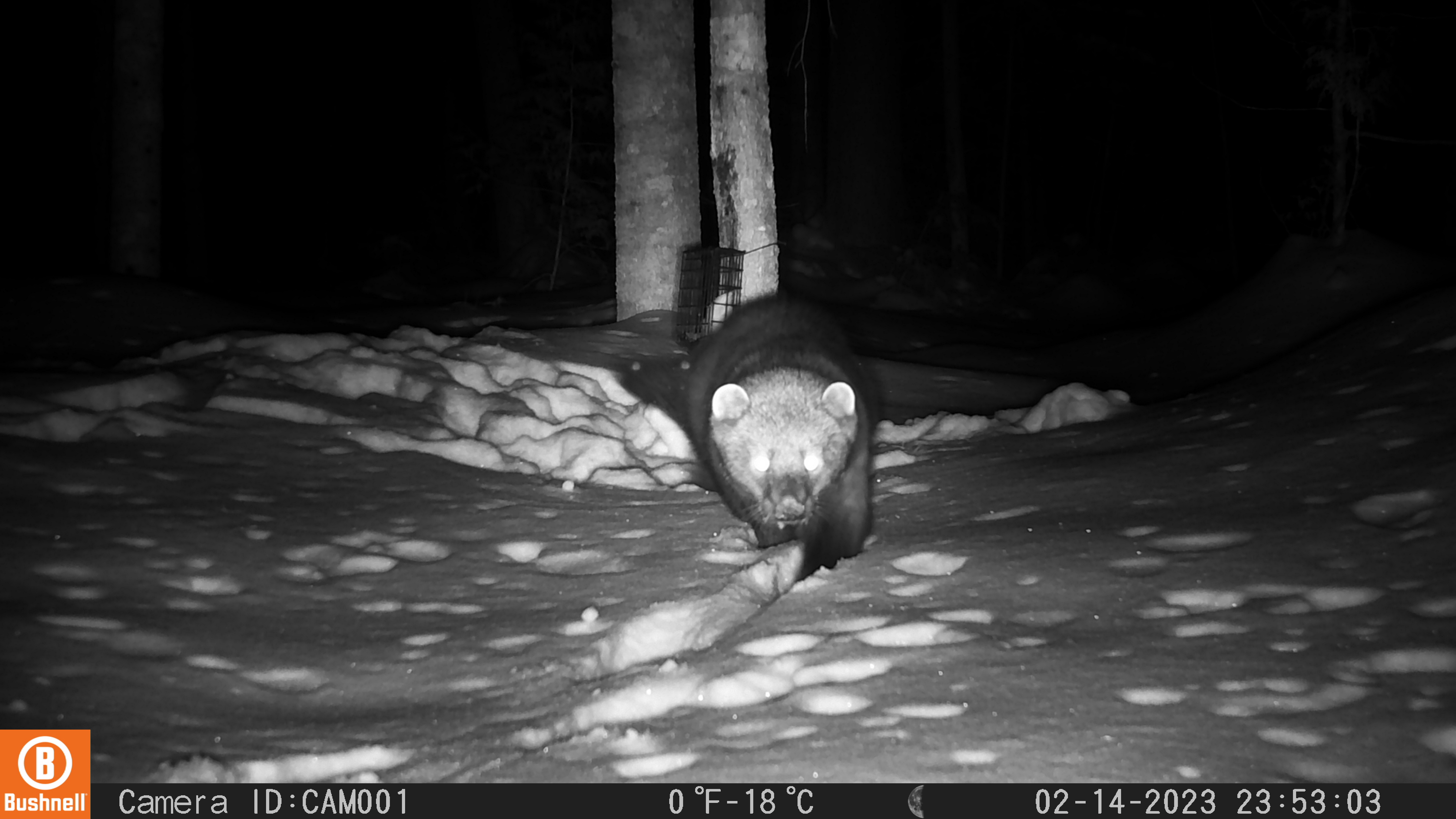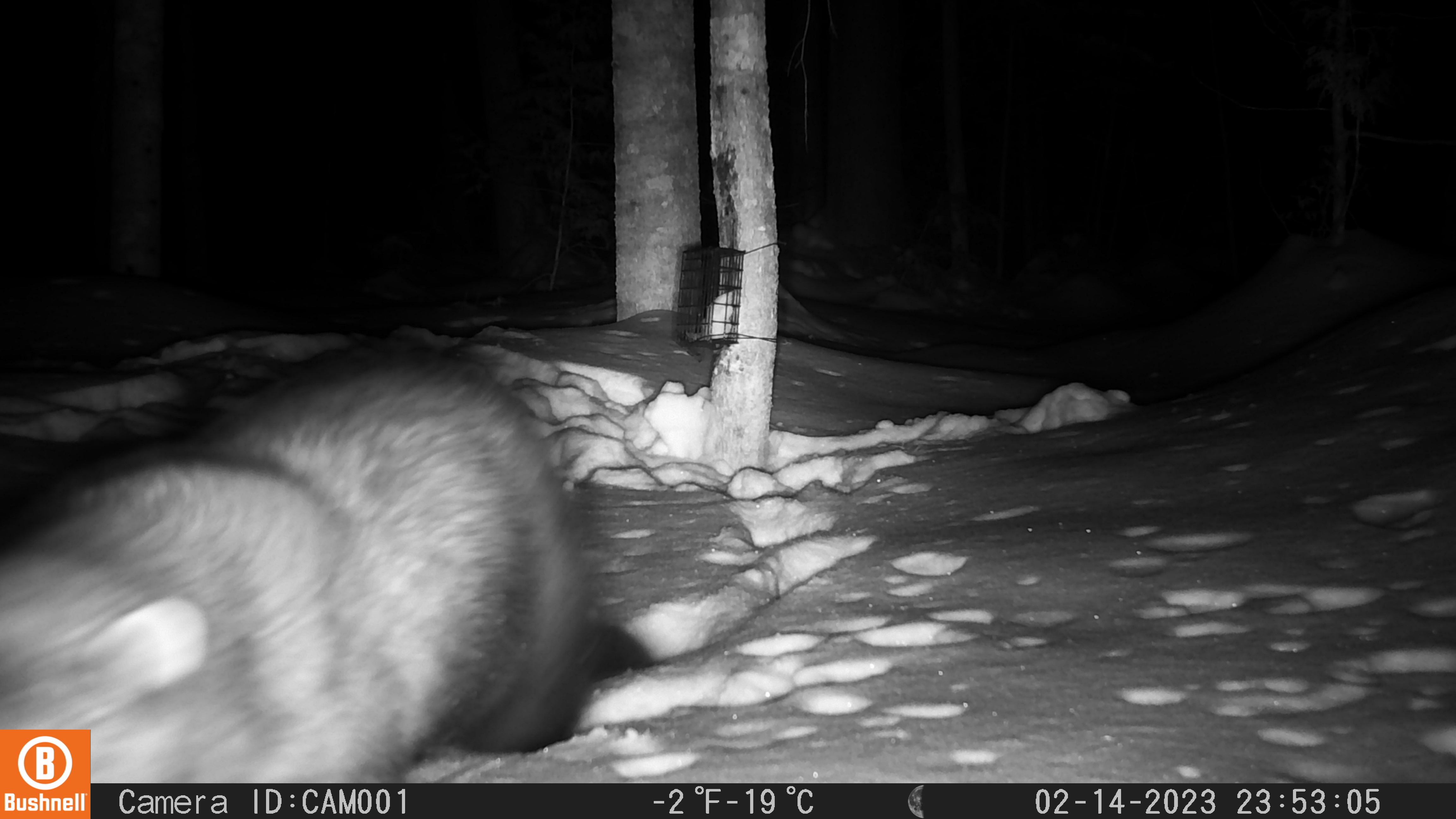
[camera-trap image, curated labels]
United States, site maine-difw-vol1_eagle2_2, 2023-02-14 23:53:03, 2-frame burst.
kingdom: Animalia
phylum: Chordata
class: Mammalia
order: Carnivora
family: Mustelidae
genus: Pekania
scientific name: Pekania pennanti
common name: fisher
Fisher (Pekania pennanti).